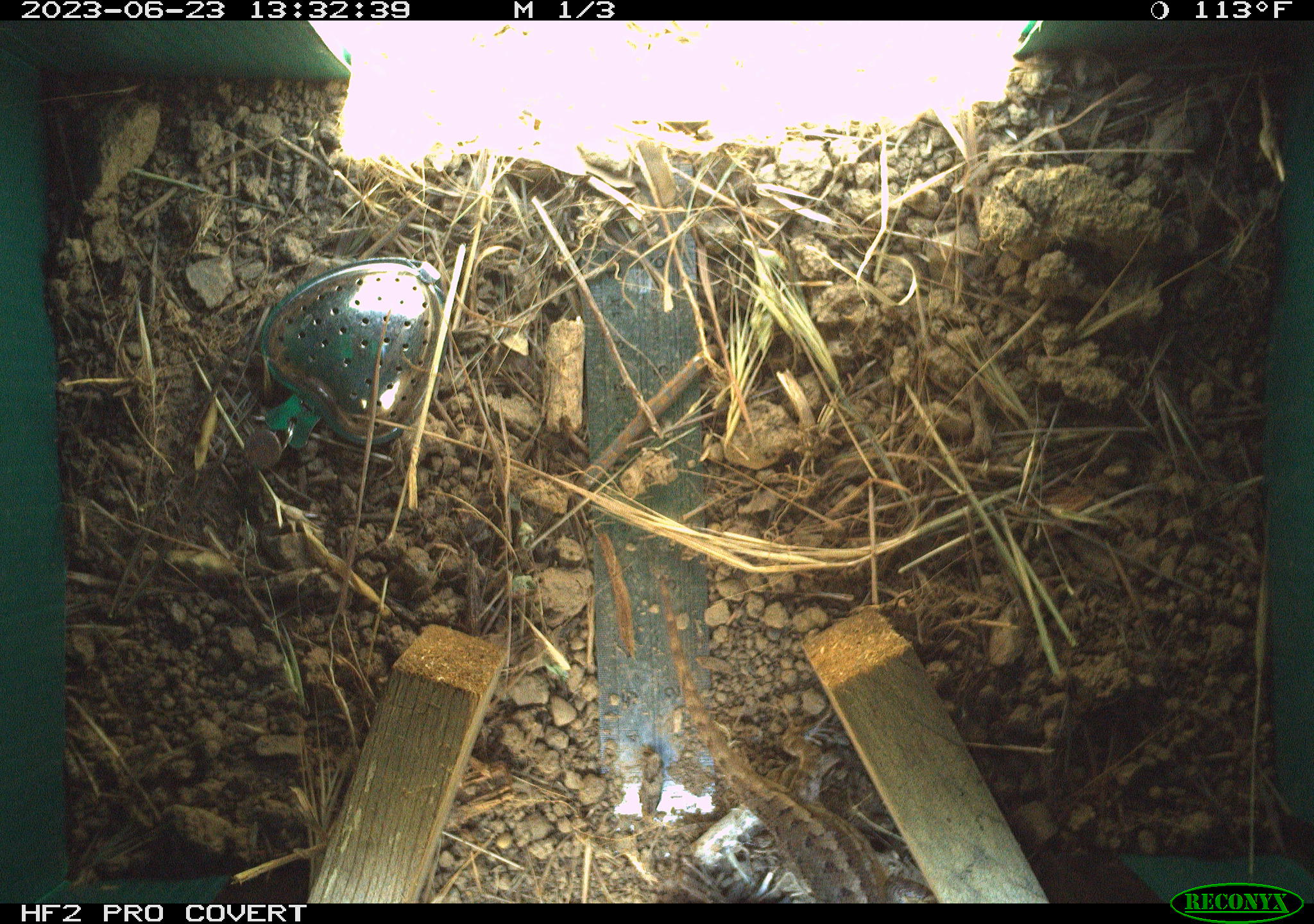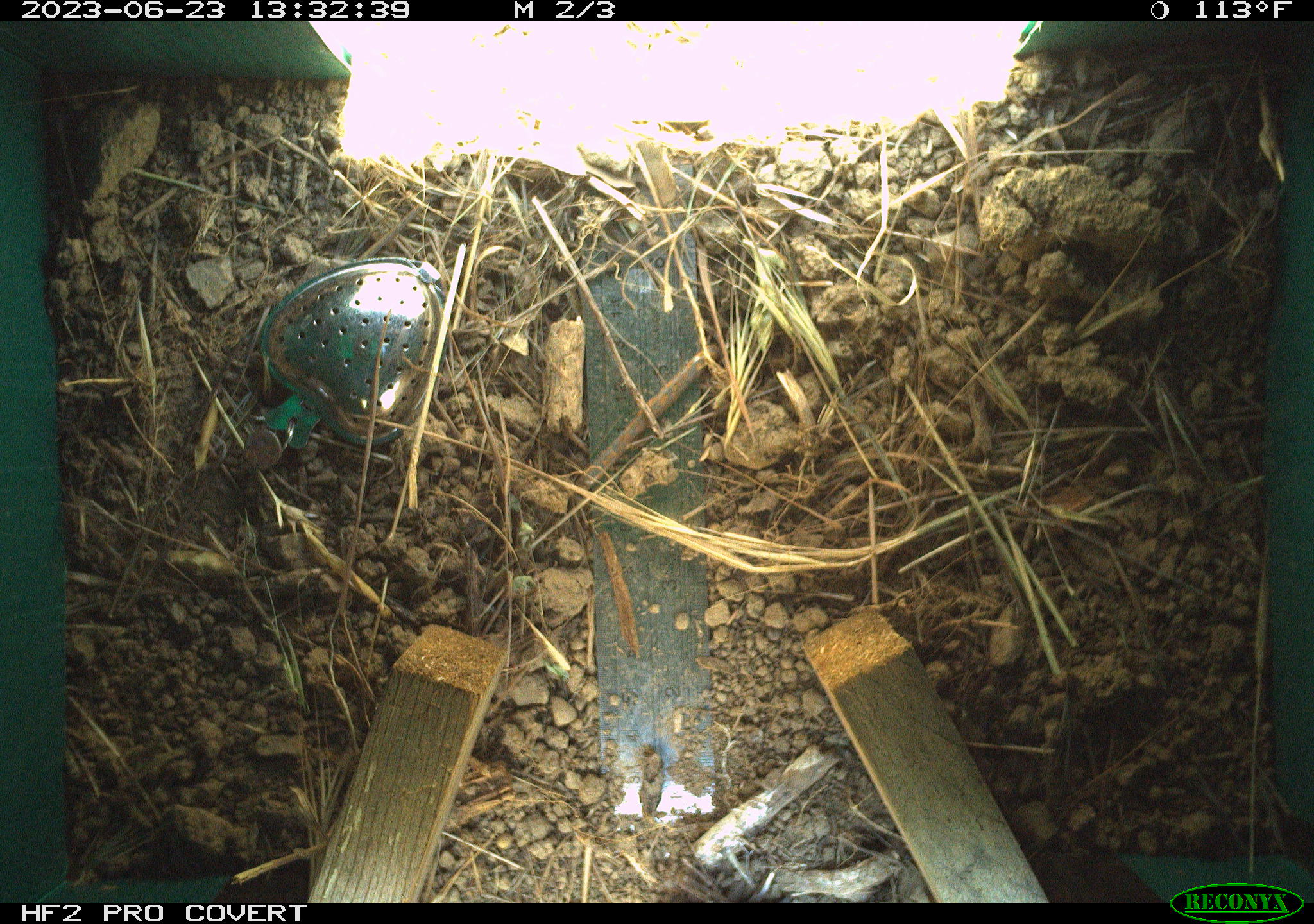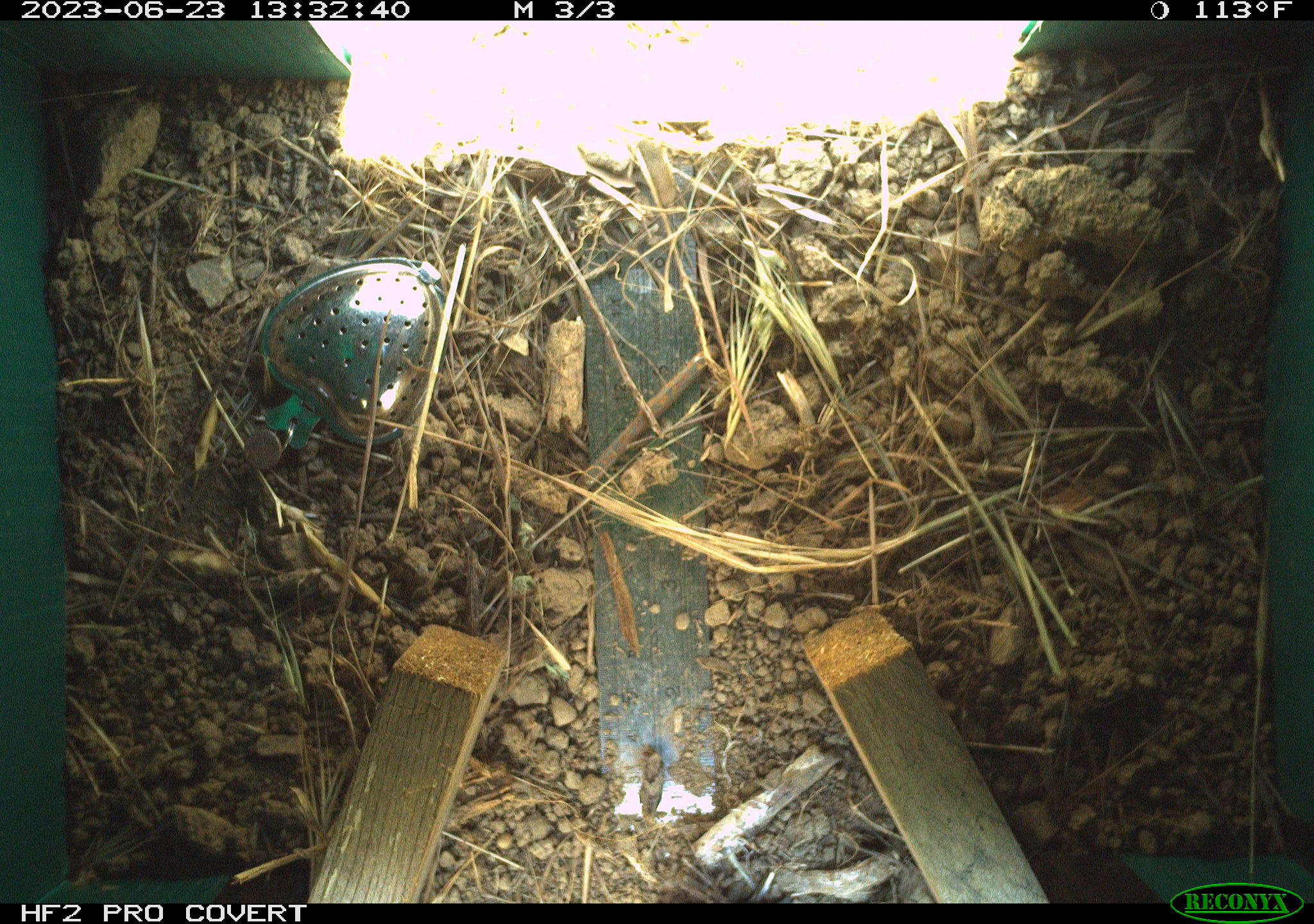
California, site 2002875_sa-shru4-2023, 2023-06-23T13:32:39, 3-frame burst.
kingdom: Animalia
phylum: Chordata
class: Reptilia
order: Squamata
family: Phrynosomatidae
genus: Sceloporus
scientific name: Sceloporus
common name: spiny lizards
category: sceloporus species